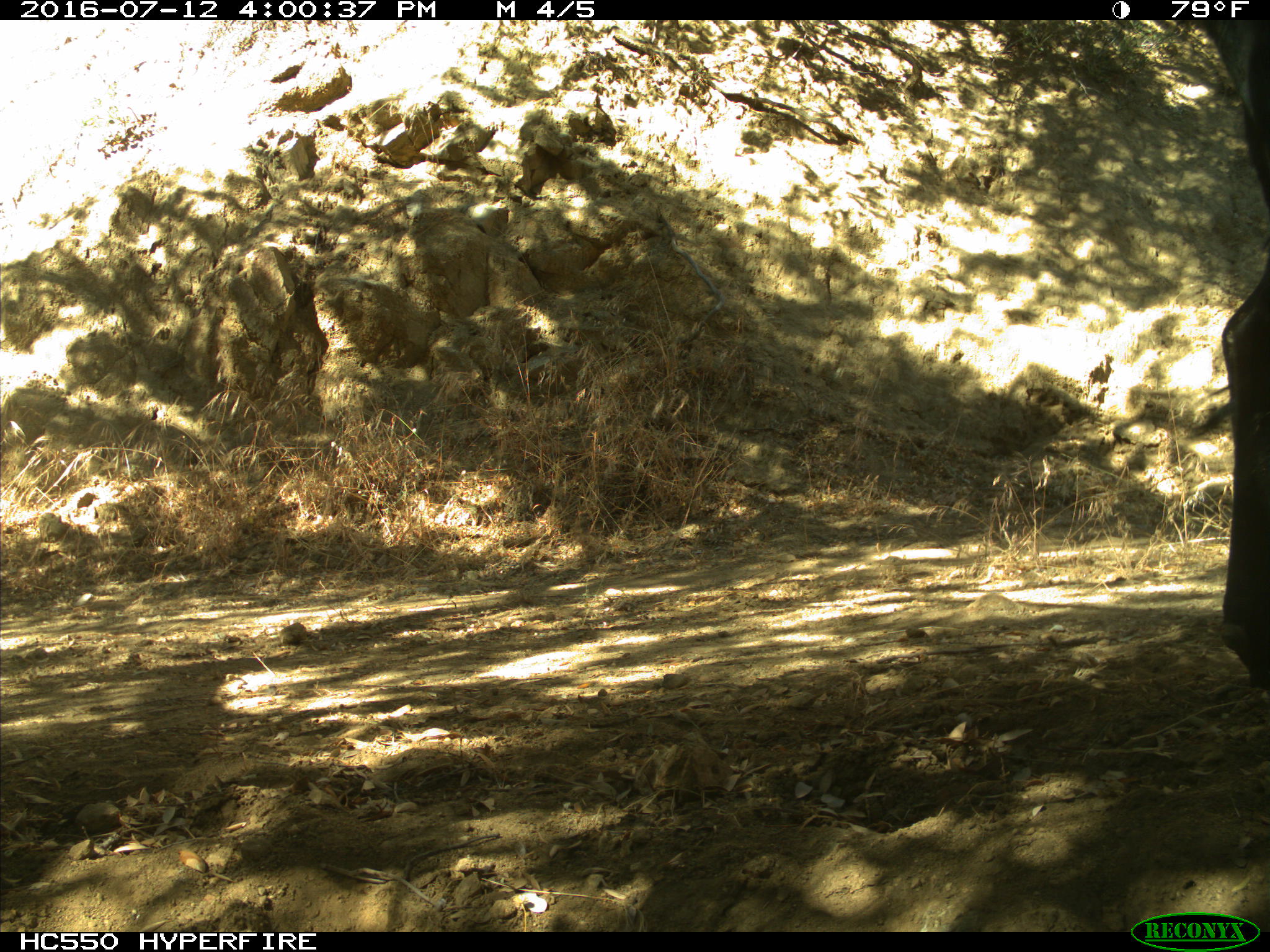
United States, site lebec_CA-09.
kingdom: Animalia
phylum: Chordata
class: Mammalia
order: Artiodactyla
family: Bovidae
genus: Bos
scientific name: Bos taurus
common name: domestic cow